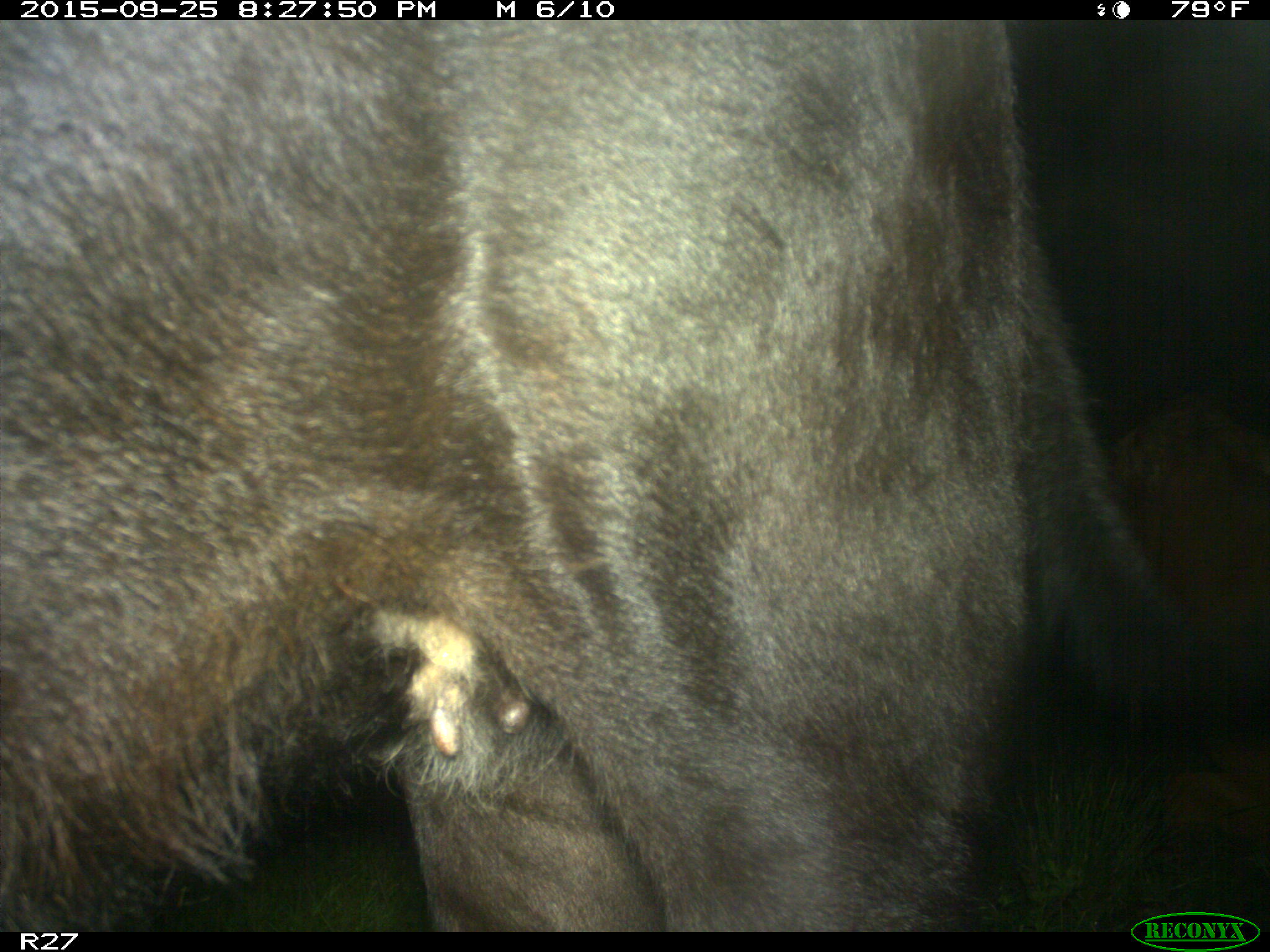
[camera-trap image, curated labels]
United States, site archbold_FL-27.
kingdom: Animalia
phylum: Chordata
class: Mammalia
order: Artiodactyla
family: Bovidae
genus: Bos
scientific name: Bos taurus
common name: domestic cow